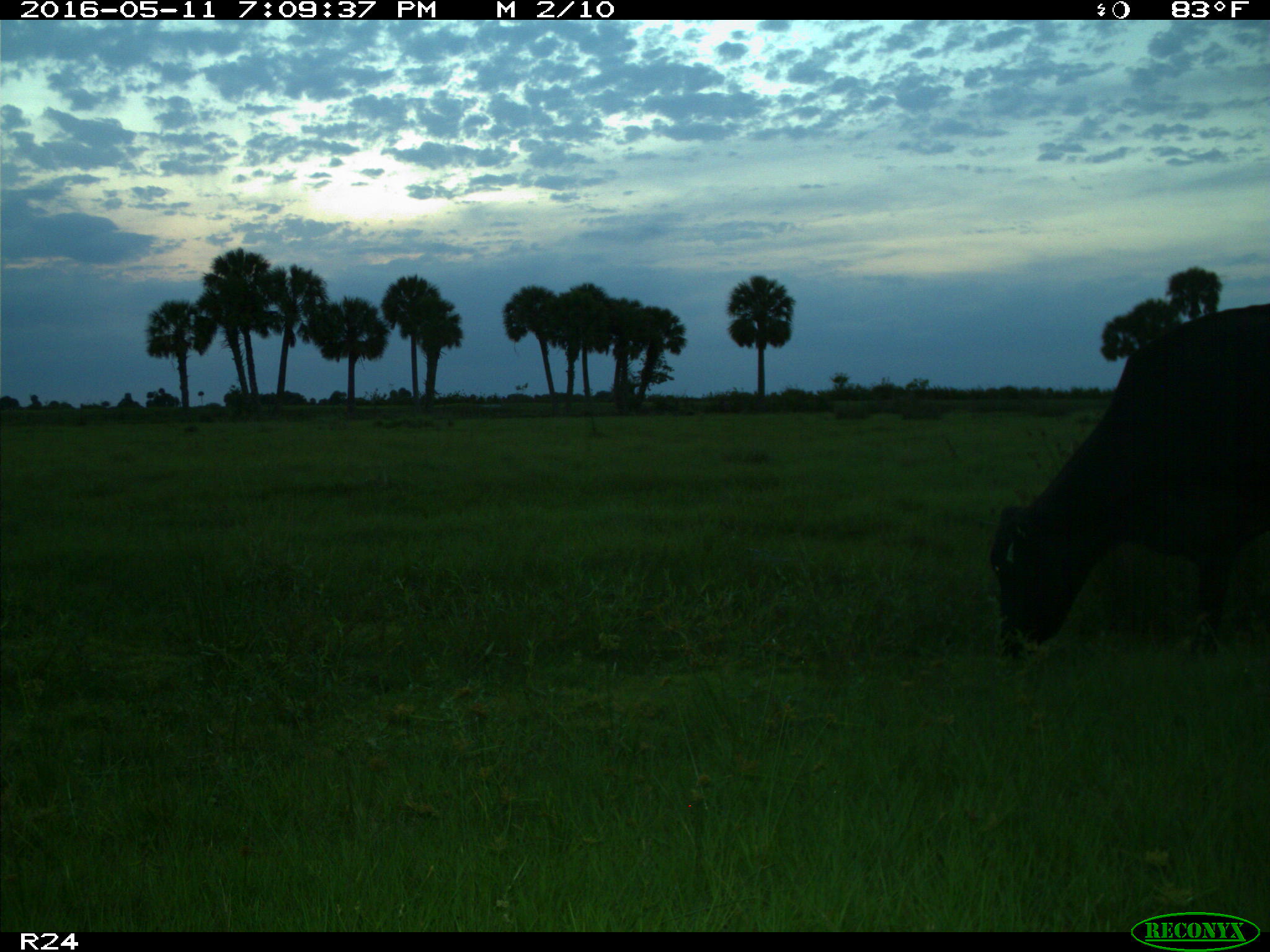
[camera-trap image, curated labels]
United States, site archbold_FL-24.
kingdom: Animalia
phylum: Chordata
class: Mammalia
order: Artiodactyla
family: Bovidae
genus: Bos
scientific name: Bos taurus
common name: domestic cow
Bos taurus (domestic cow).